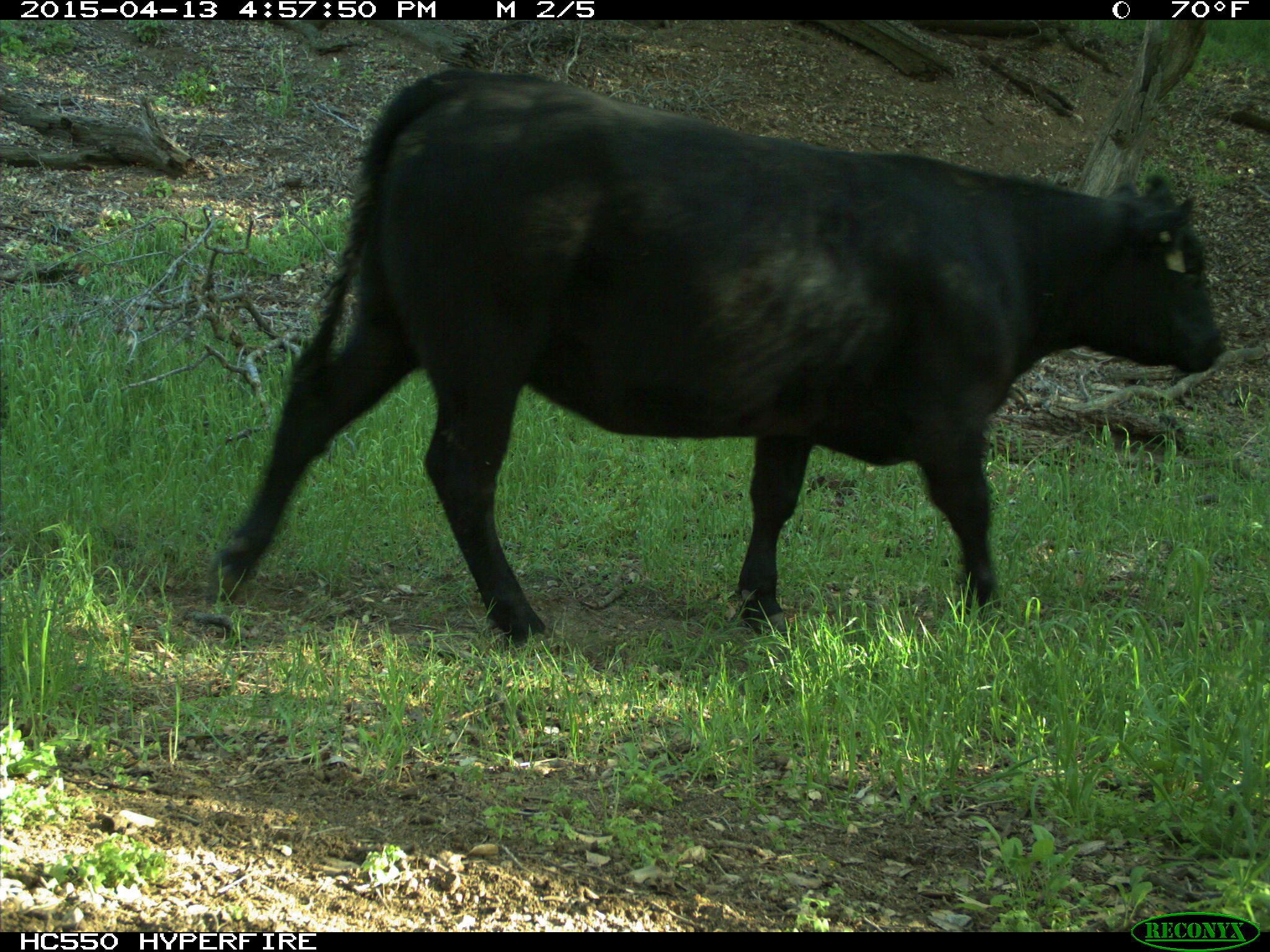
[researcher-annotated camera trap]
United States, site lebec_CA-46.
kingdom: Animalia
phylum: Chordata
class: Mammalia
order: Artiodactyla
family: Bovidae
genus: Bos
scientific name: Bos taurus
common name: domestic cow